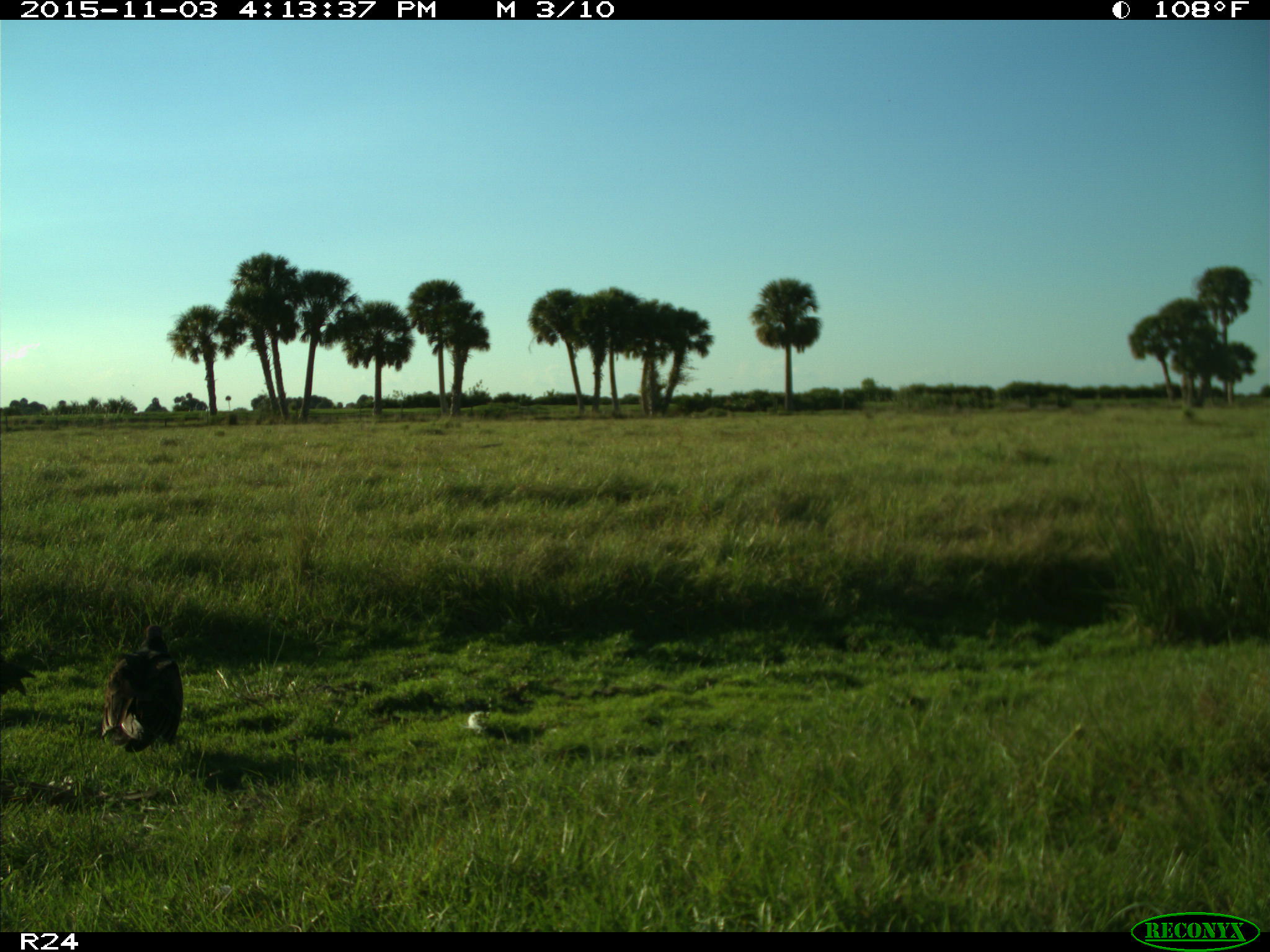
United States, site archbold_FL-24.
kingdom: Animalia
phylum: Chordata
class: Aves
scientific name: Aves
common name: birds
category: unidentified bird